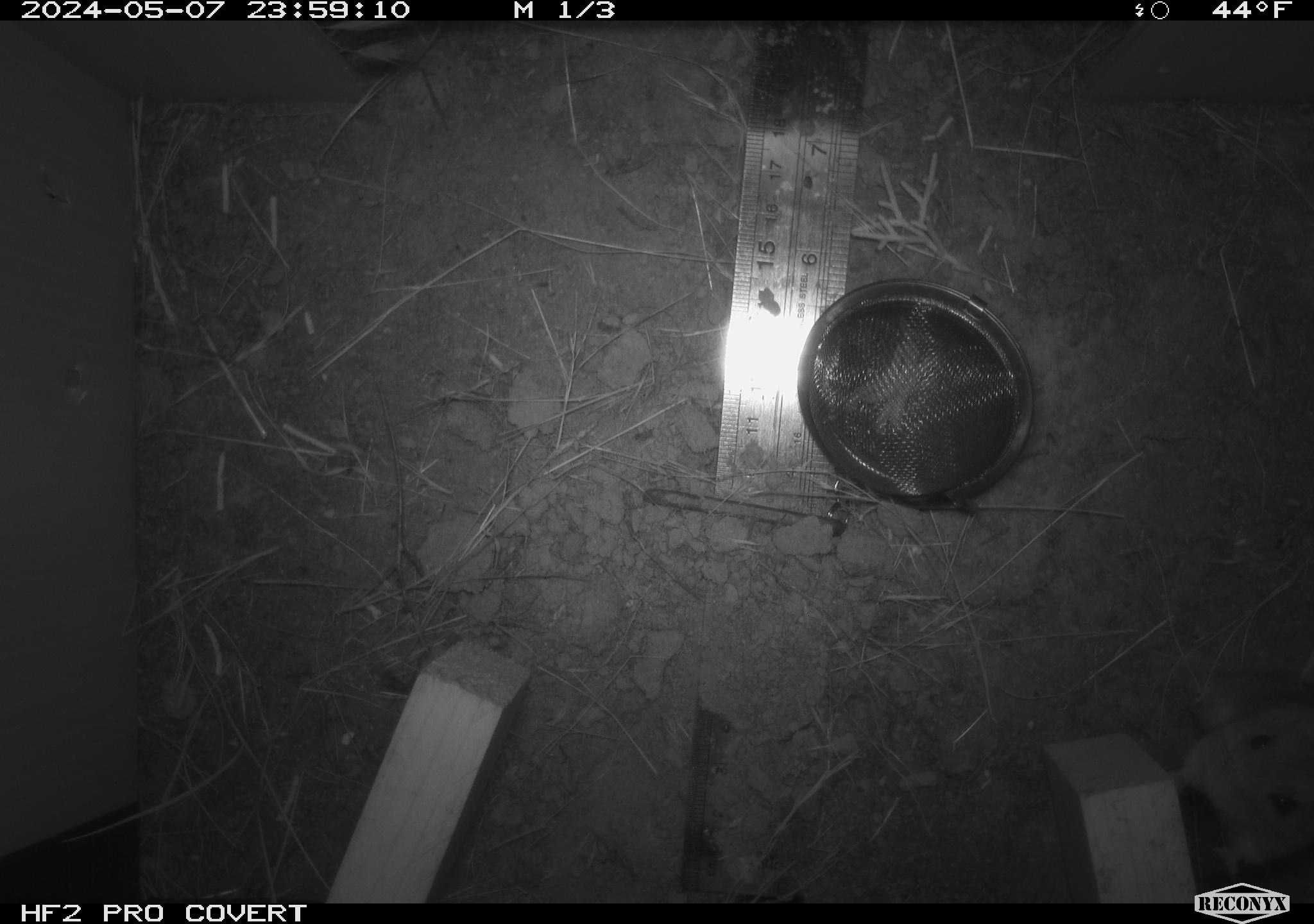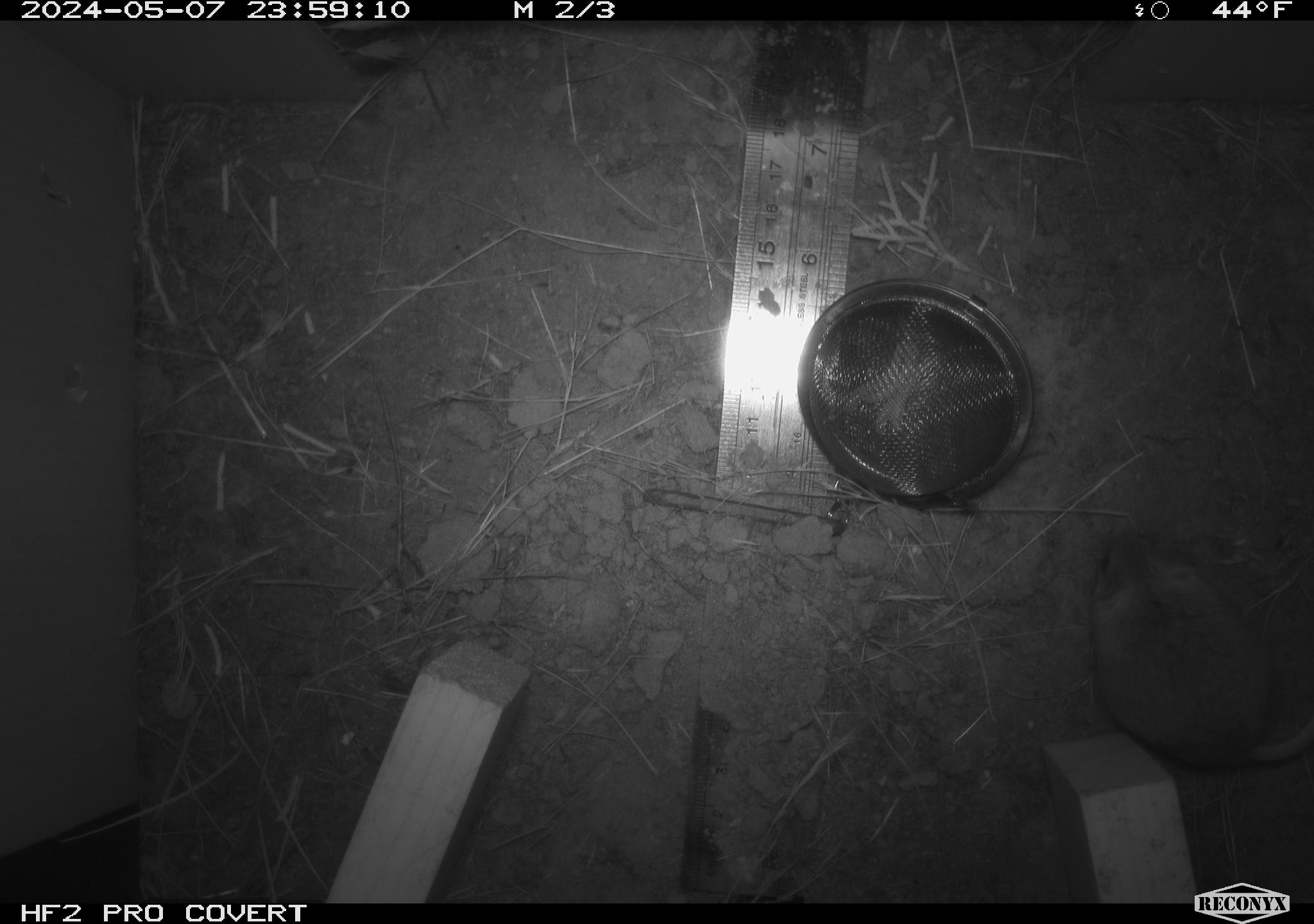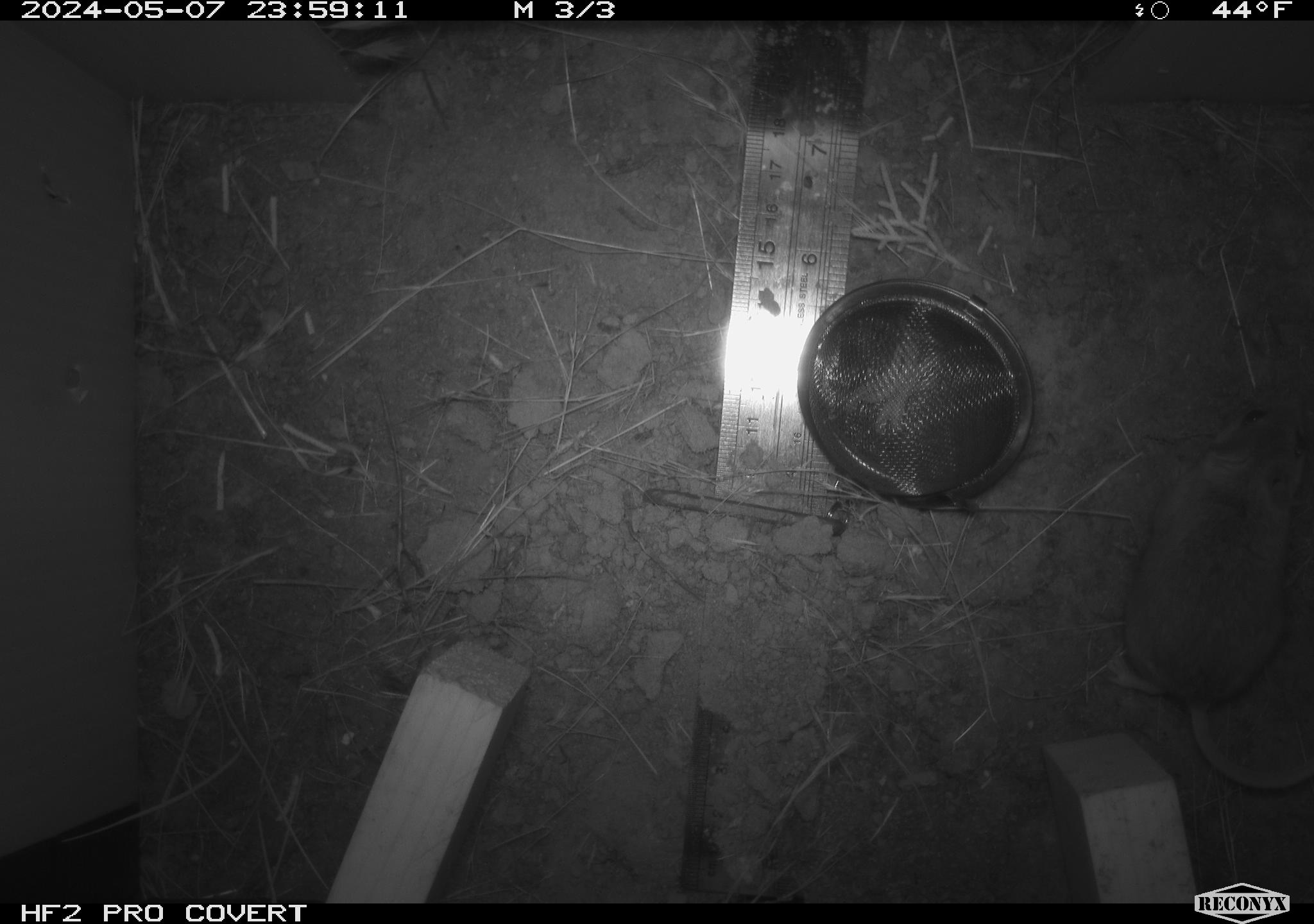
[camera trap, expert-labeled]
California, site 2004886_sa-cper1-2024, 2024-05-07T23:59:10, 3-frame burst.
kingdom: Animalia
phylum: Chordata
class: Mammalia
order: Rodentia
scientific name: Rodentia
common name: rodent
Rodent (Rodentia).